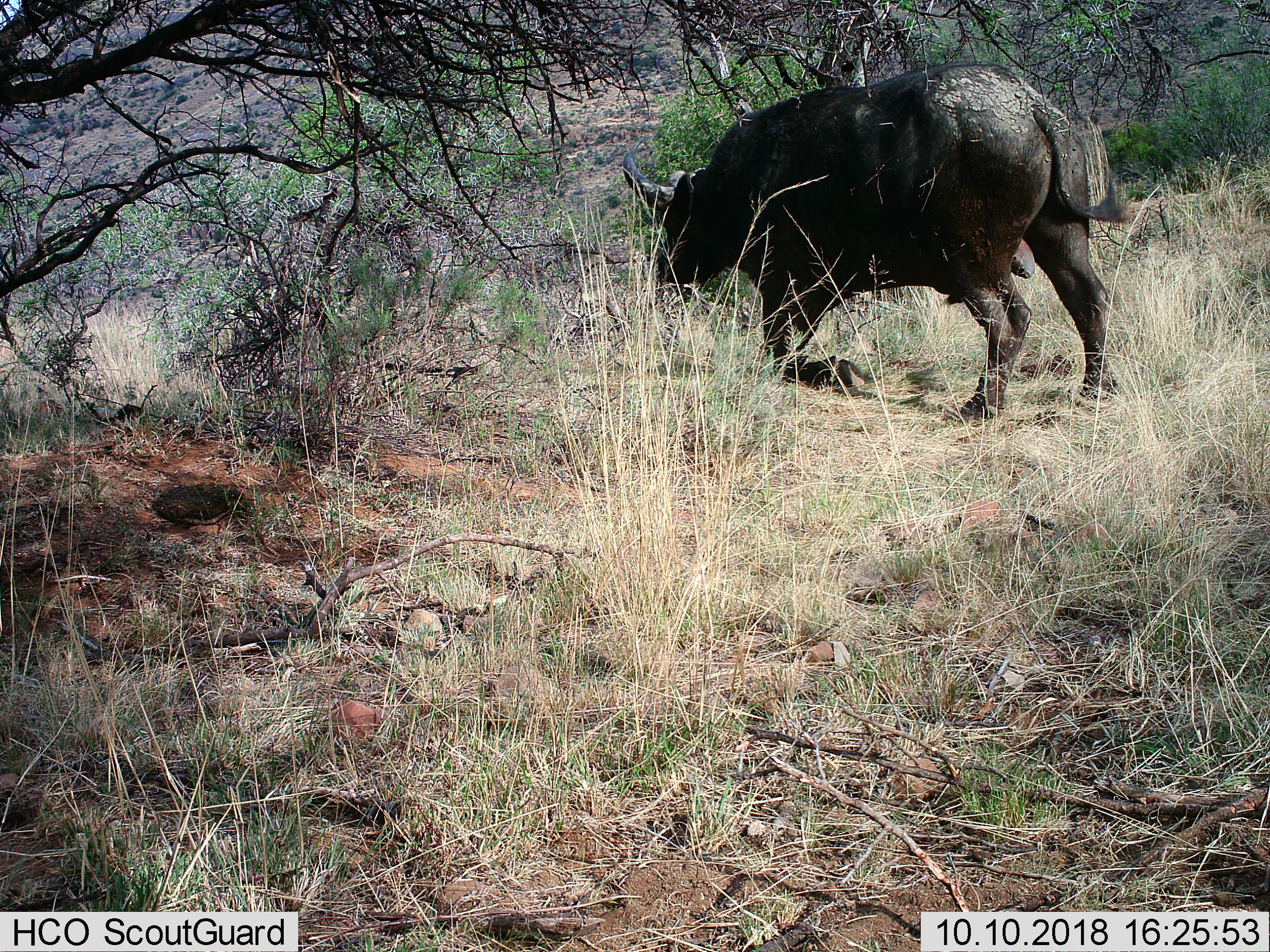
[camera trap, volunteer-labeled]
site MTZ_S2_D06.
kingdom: Animalia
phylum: Chordata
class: Mammalia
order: Artiodactyla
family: Bovidae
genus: Syncerus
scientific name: Syncerus caffer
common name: african buffalo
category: buffalo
Buffalo (african buffalo) (Syncerus caffer), count 1. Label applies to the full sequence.